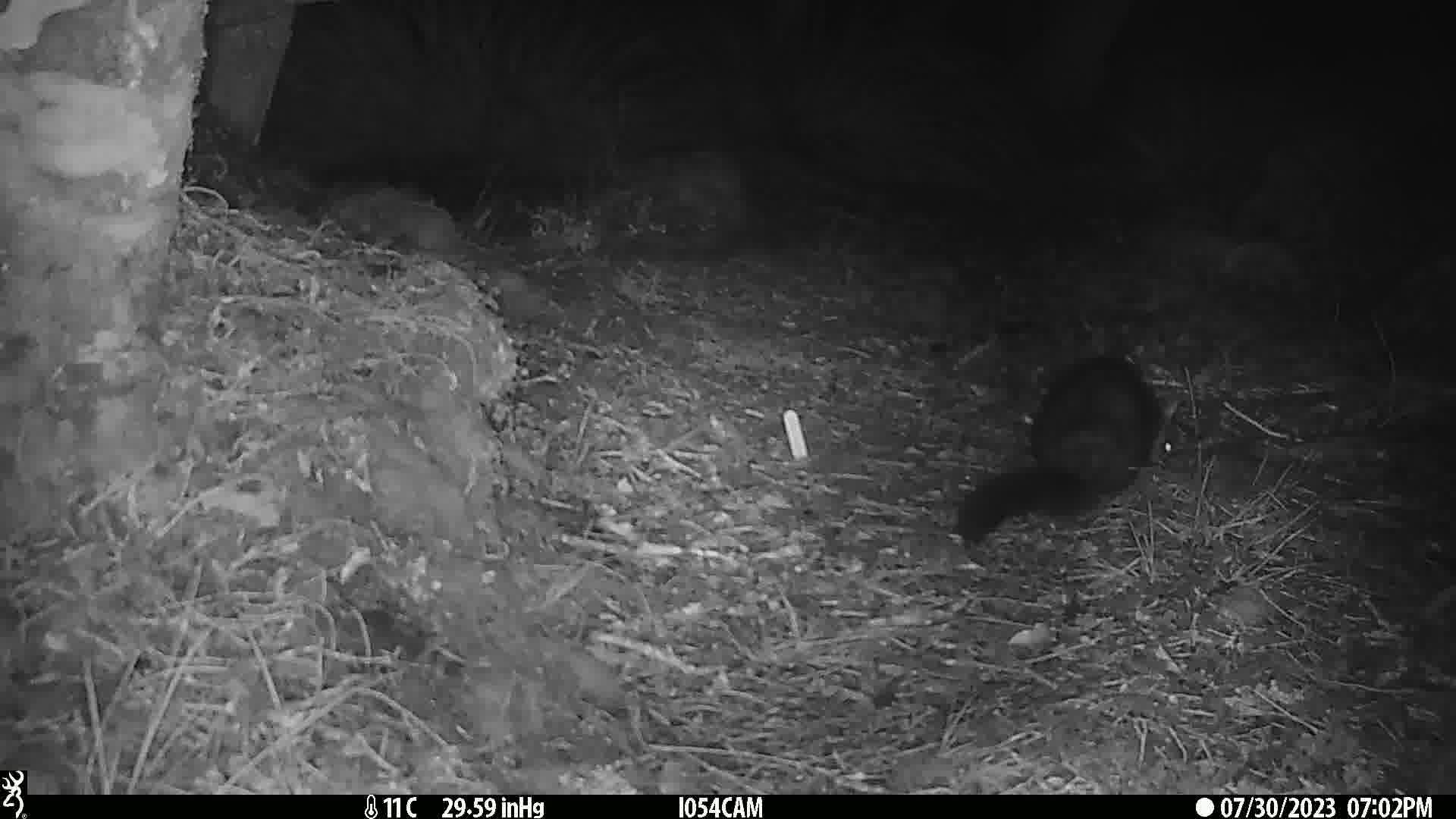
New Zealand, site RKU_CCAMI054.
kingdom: Animalia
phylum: Chordata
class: Mammalia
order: Diprotodontia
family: Phalangeridae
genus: Trichosurus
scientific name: Trichosurus vulpecula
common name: common brushtail possum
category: possum